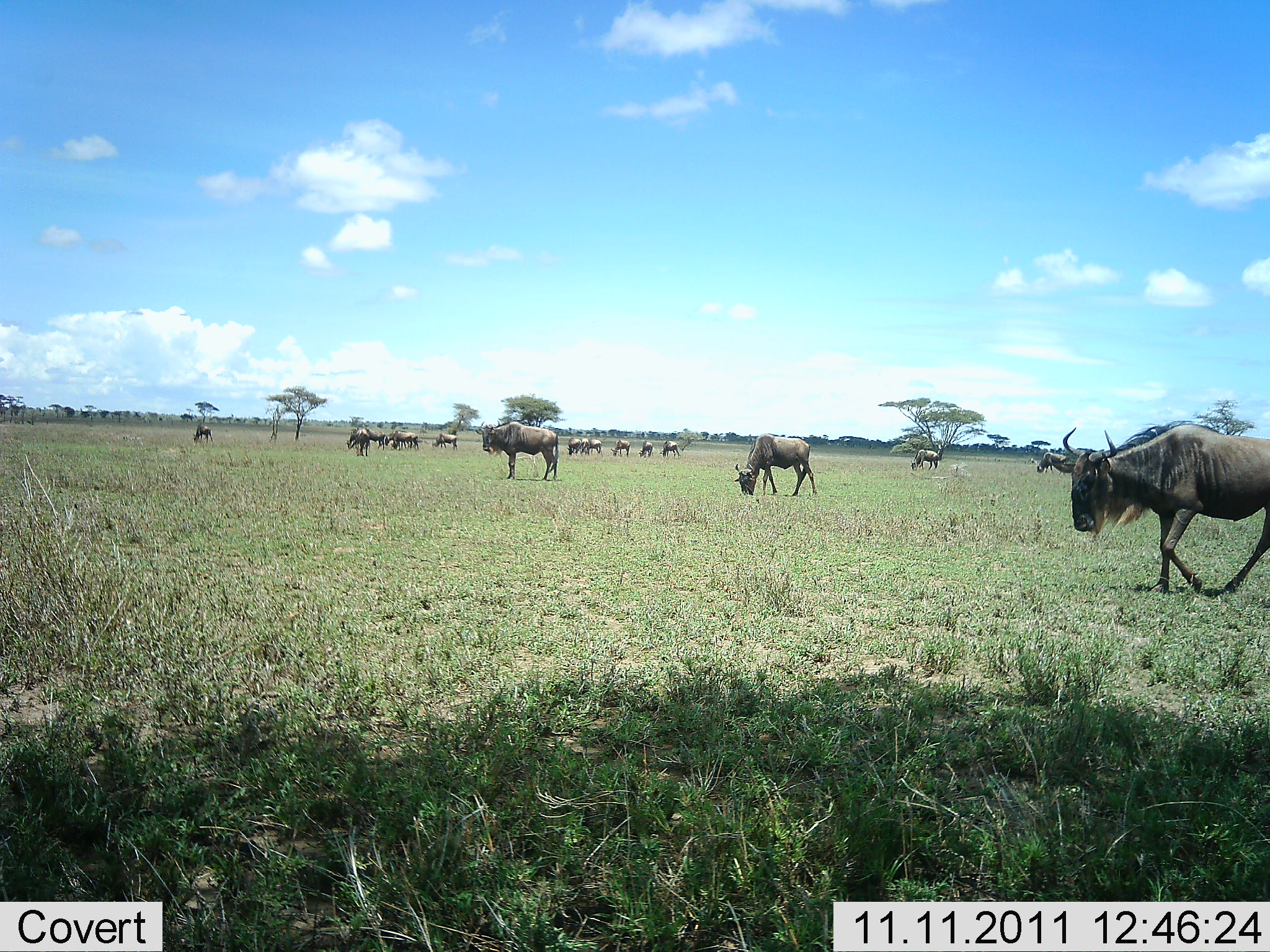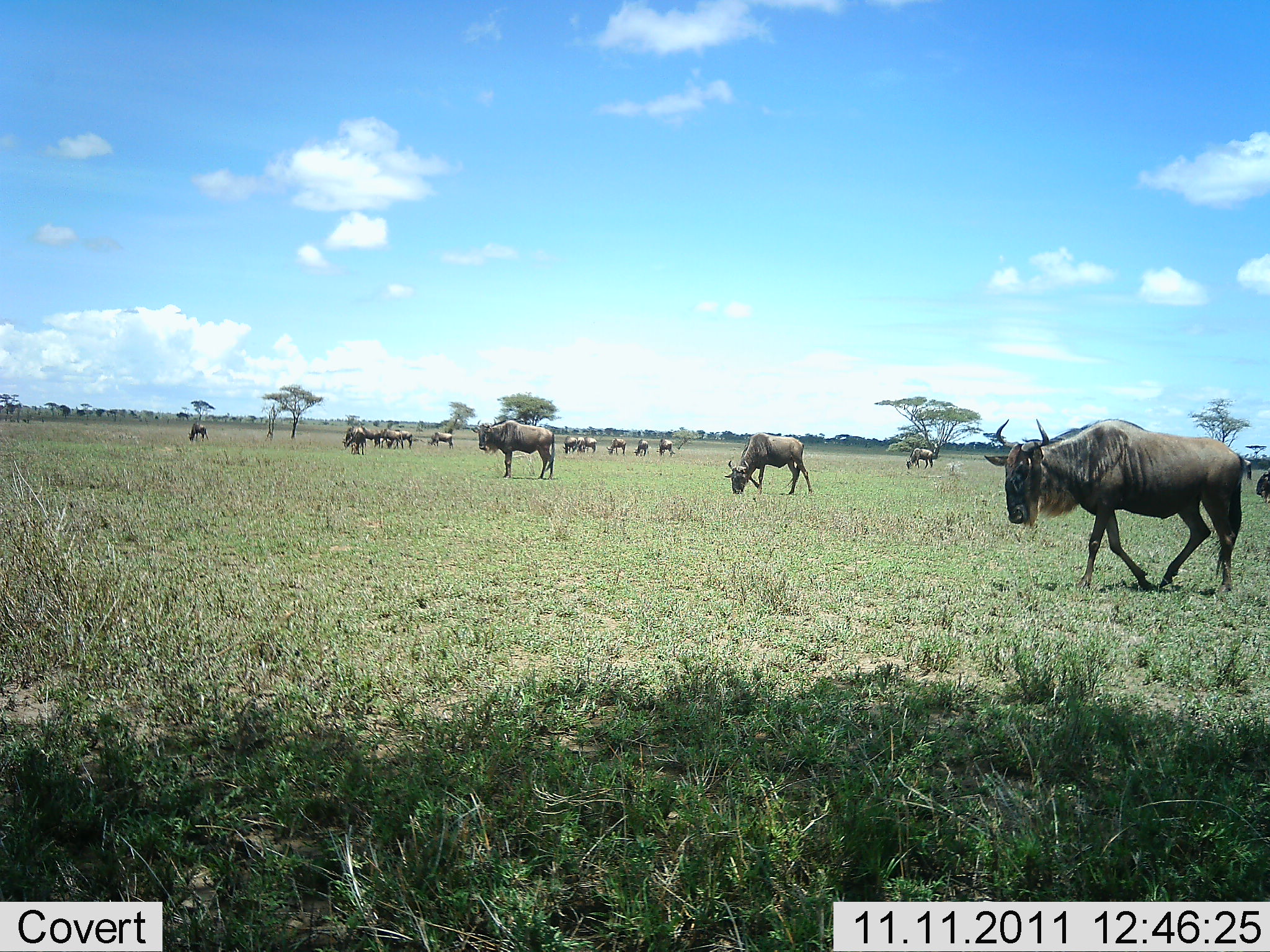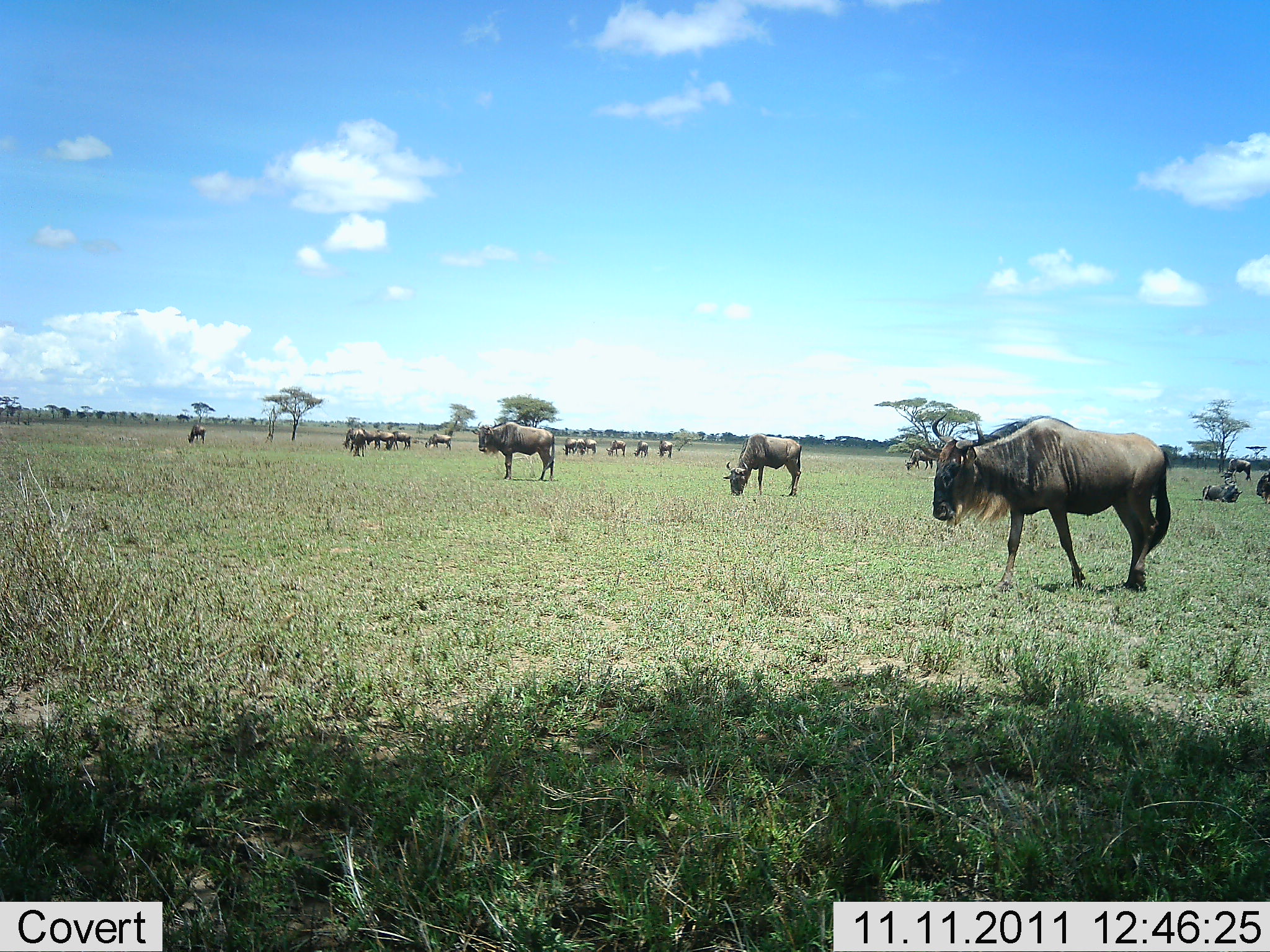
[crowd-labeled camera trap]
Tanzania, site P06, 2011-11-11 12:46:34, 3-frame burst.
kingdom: Animalia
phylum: Chordata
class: Mammalia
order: Artiodactyla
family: Bovidae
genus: Connochaetes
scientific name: Connochaetes taurinus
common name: blue wildebeest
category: wildebeest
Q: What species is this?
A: Wildebeest (blue wildebeest) (Connochaetes taurinus).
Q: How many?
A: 11-50.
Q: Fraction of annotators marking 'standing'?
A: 54%.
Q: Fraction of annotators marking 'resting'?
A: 0%.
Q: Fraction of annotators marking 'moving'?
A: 69%.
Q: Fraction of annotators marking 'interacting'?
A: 0%.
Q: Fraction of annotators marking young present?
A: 0%.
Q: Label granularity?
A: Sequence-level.